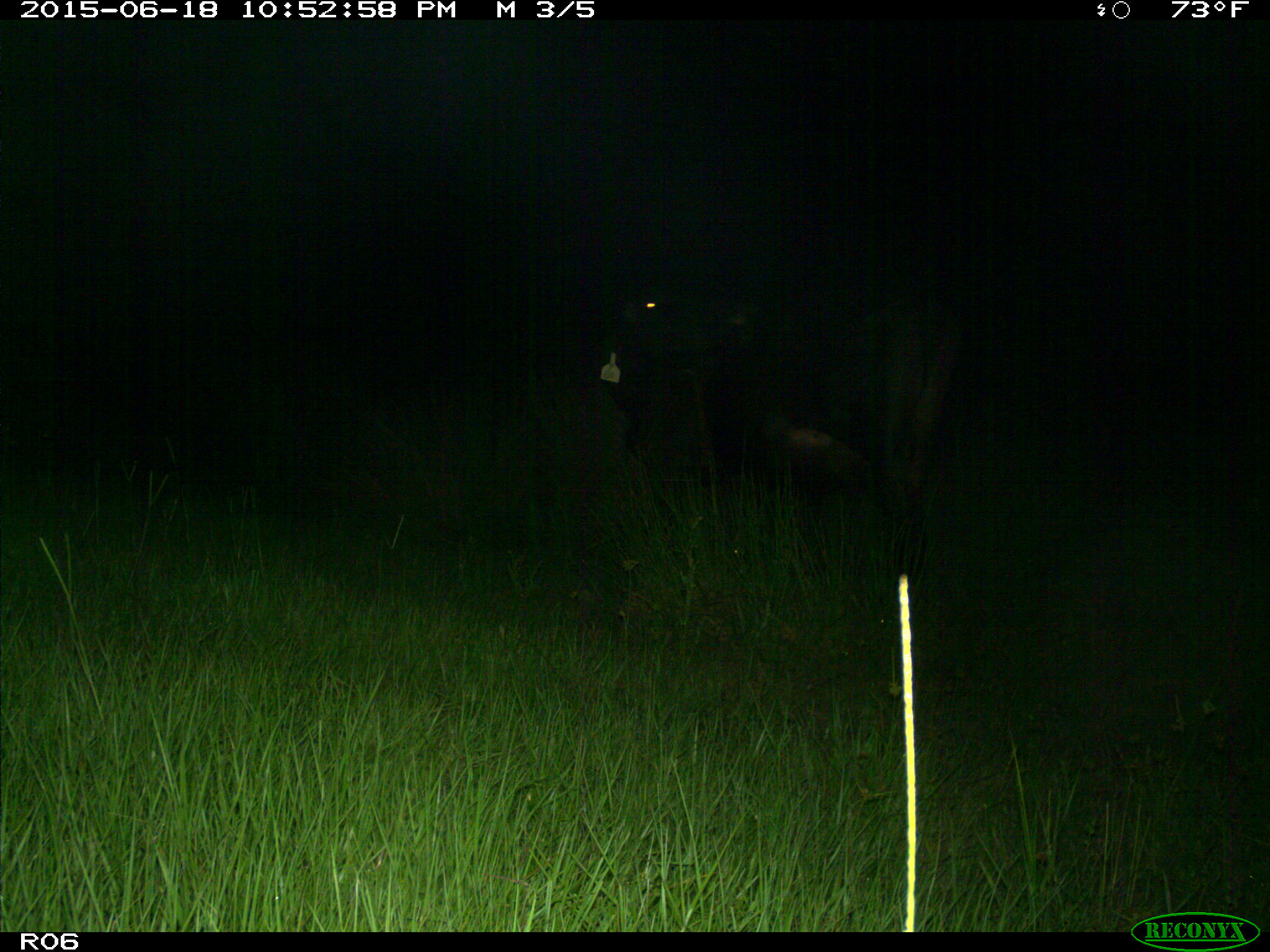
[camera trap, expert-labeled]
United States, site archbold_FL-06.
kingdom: Animalia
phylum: Chordata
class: Mammalia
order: Artiodactyla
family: Bovidae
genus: Bos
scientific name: Bos taurus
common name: domestic cow